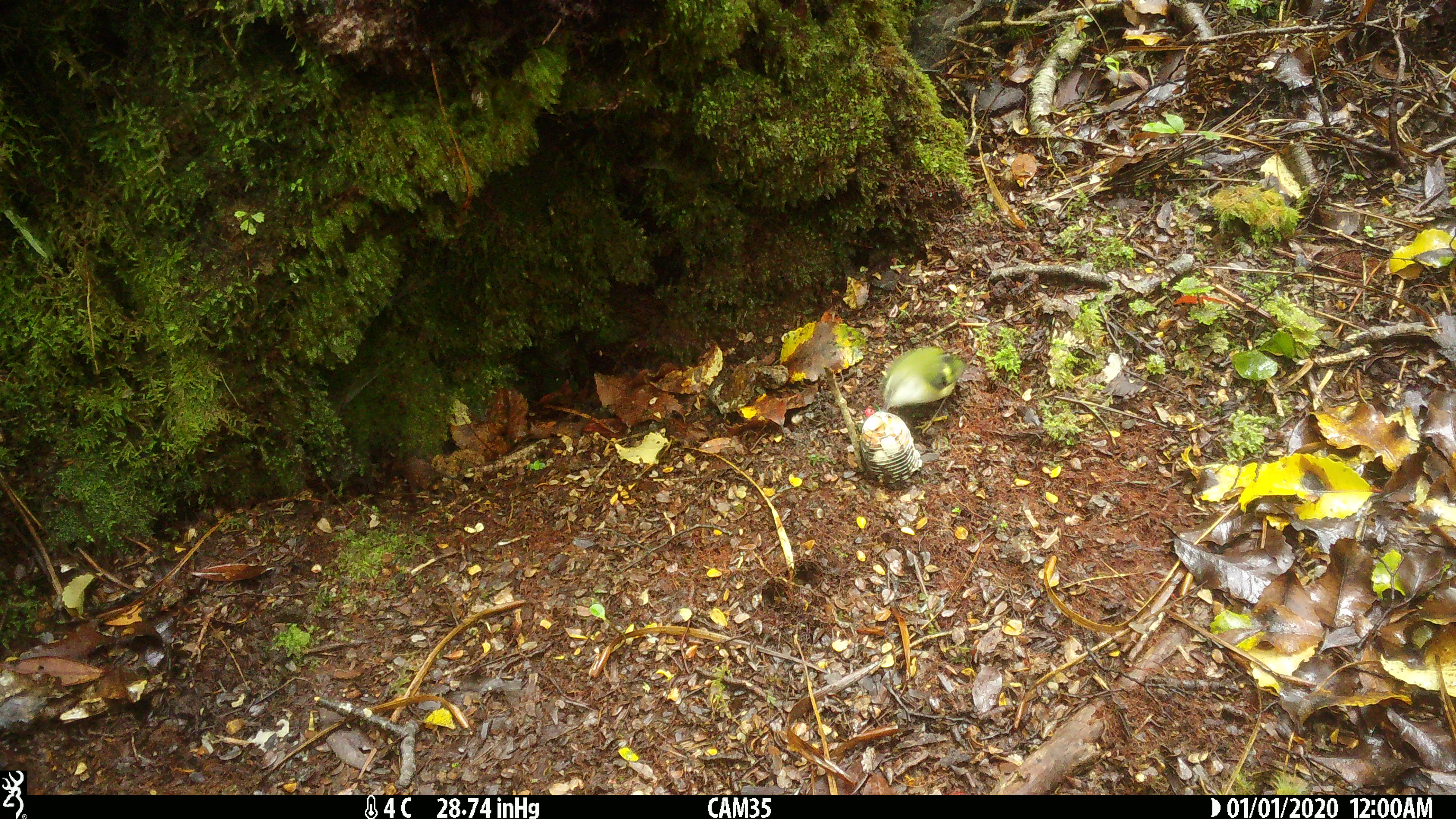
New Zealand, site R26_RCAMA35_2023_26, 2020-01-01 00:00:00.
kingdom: Animalia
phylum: Chordata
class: Aves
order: Passeriformes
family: Acanthisittidae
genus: Acanthisitta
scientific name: Acanthisitta chloris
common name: rifleman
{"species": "rifleman (Acanthisitta chloris)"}